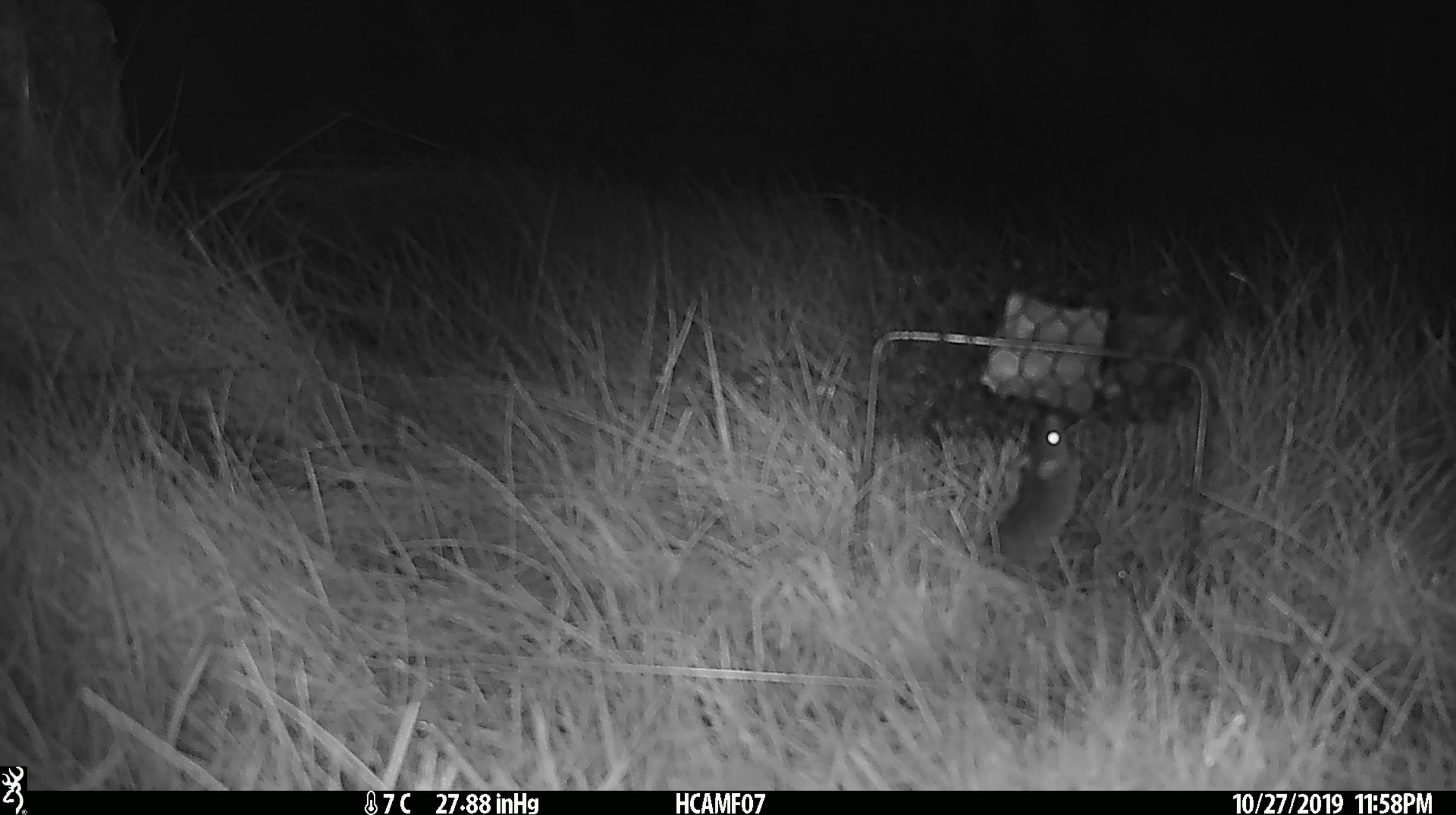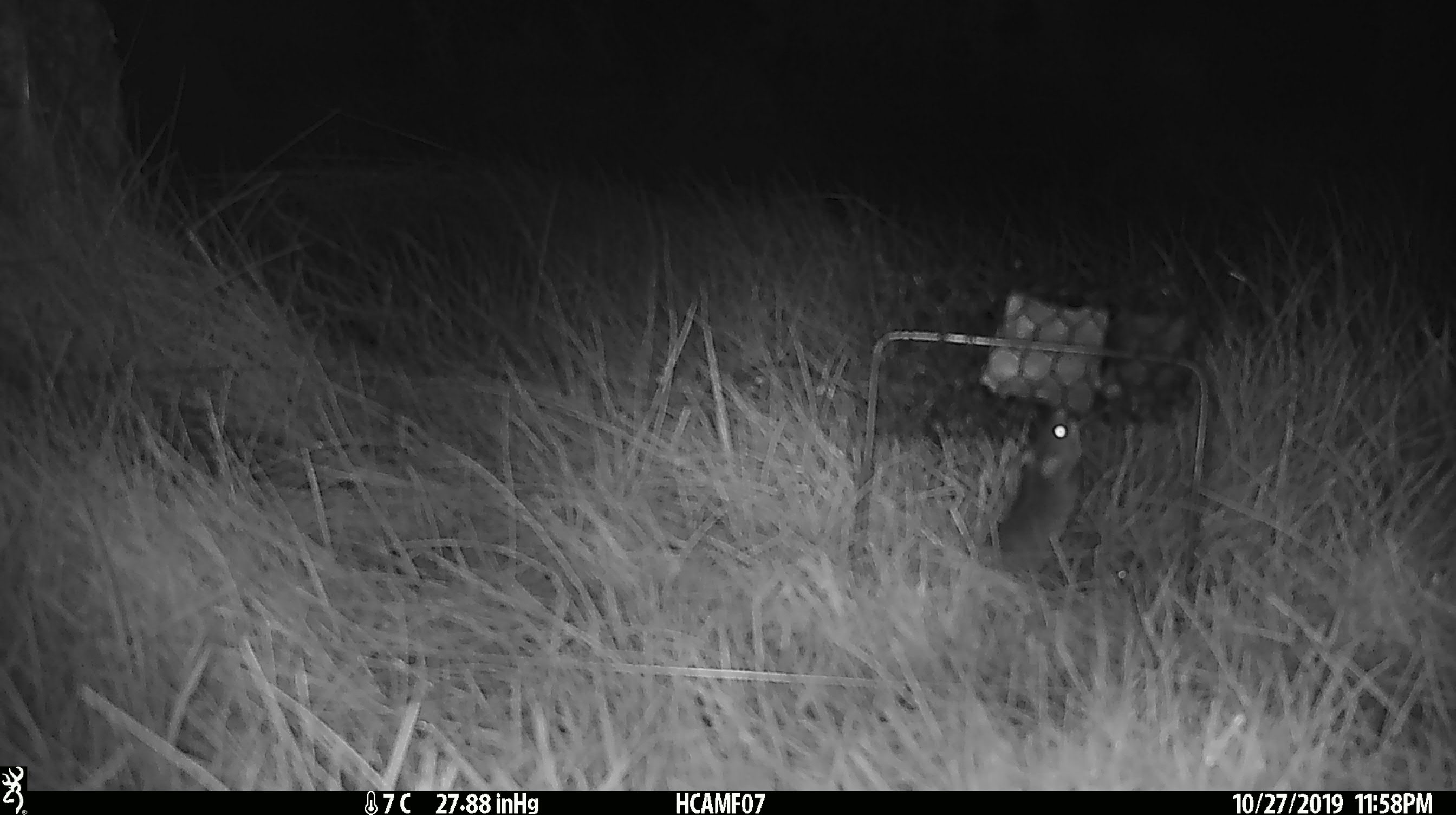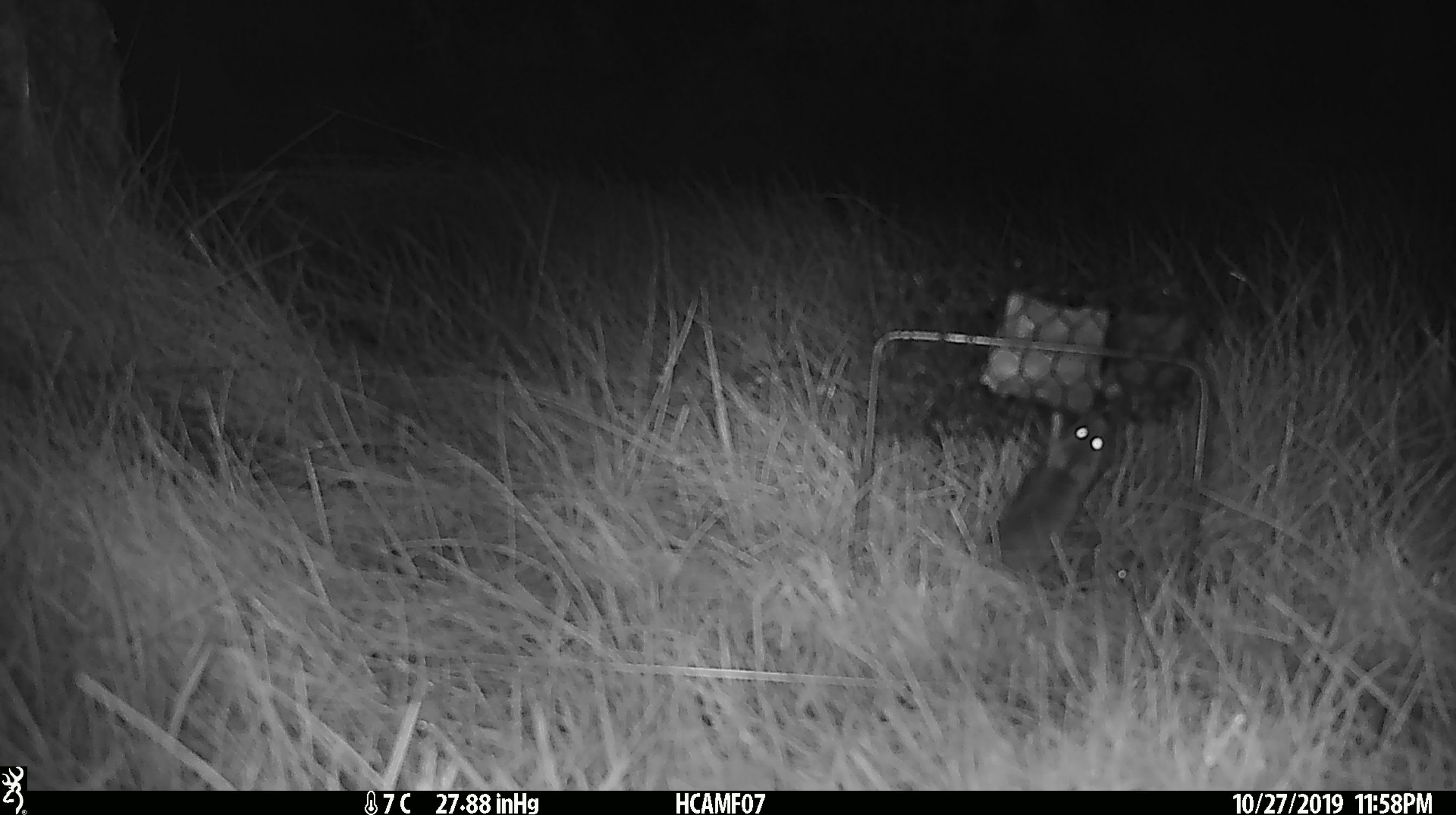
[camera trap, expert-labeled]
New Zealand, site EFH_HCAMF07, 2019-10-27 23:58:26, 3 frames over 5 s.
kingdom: Animalia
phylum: Chordata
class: Mammalia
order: Rodentia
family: Muridae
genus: Mus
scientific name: Mus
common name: mouse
Mouse (Mus).